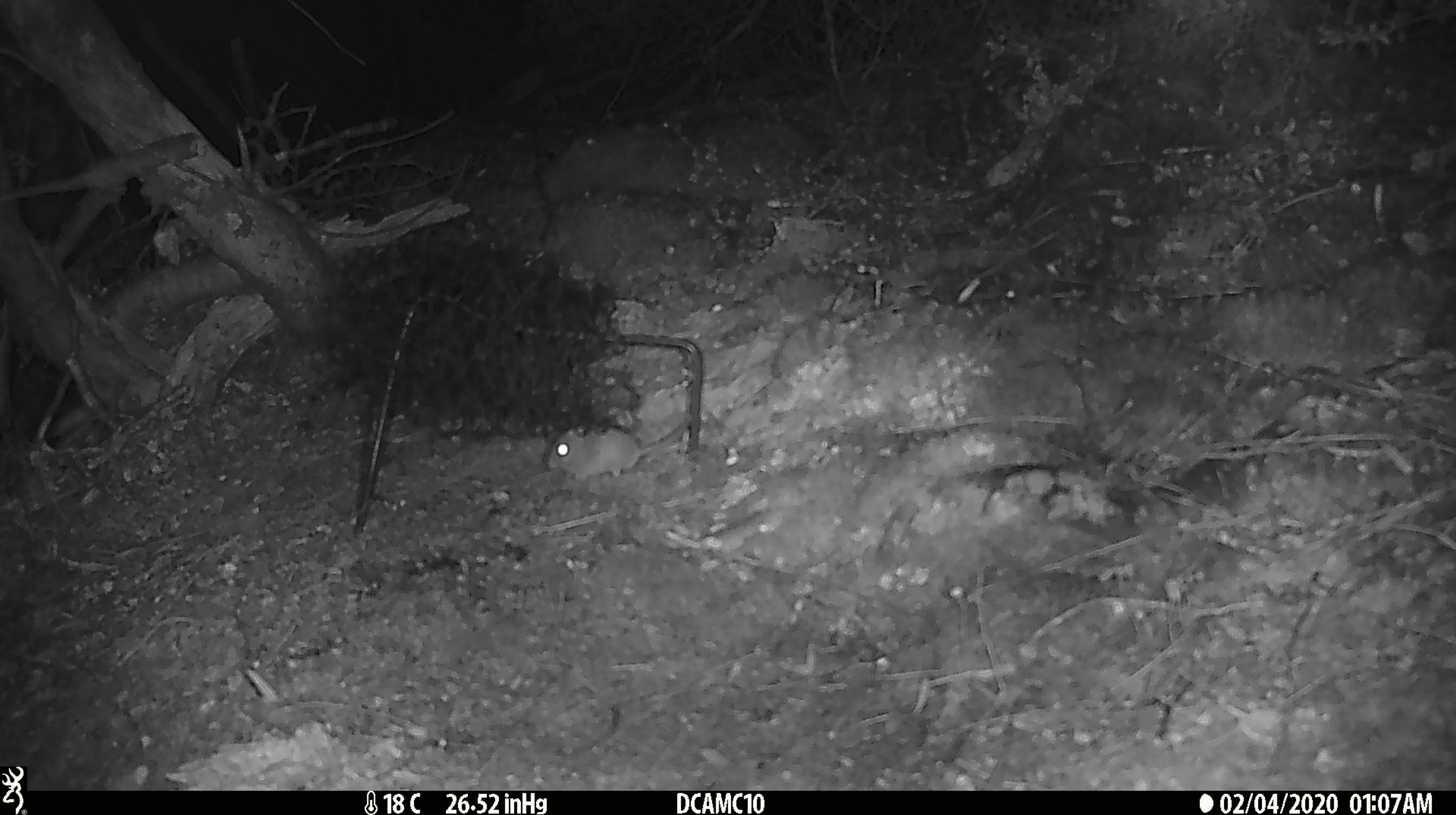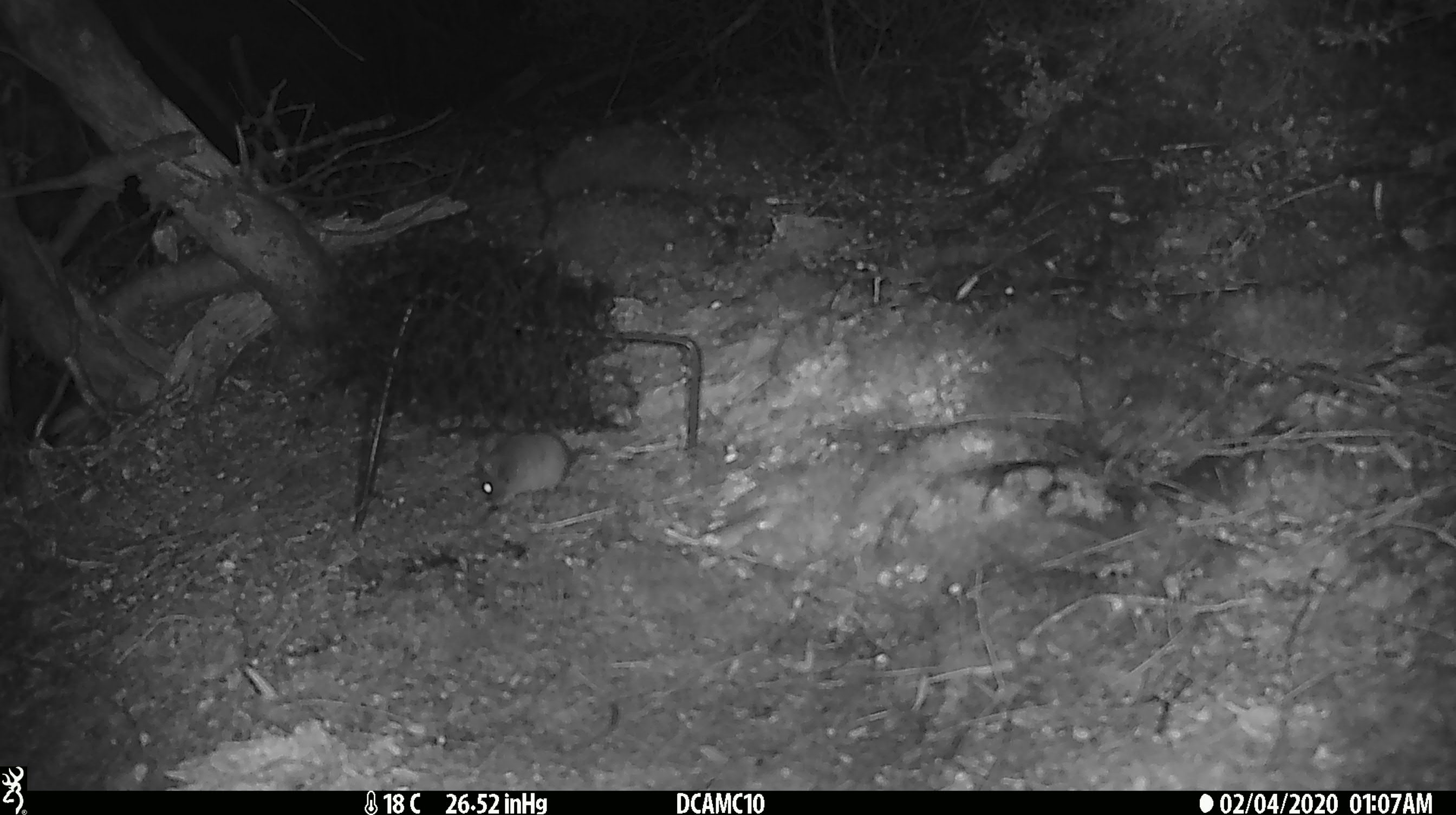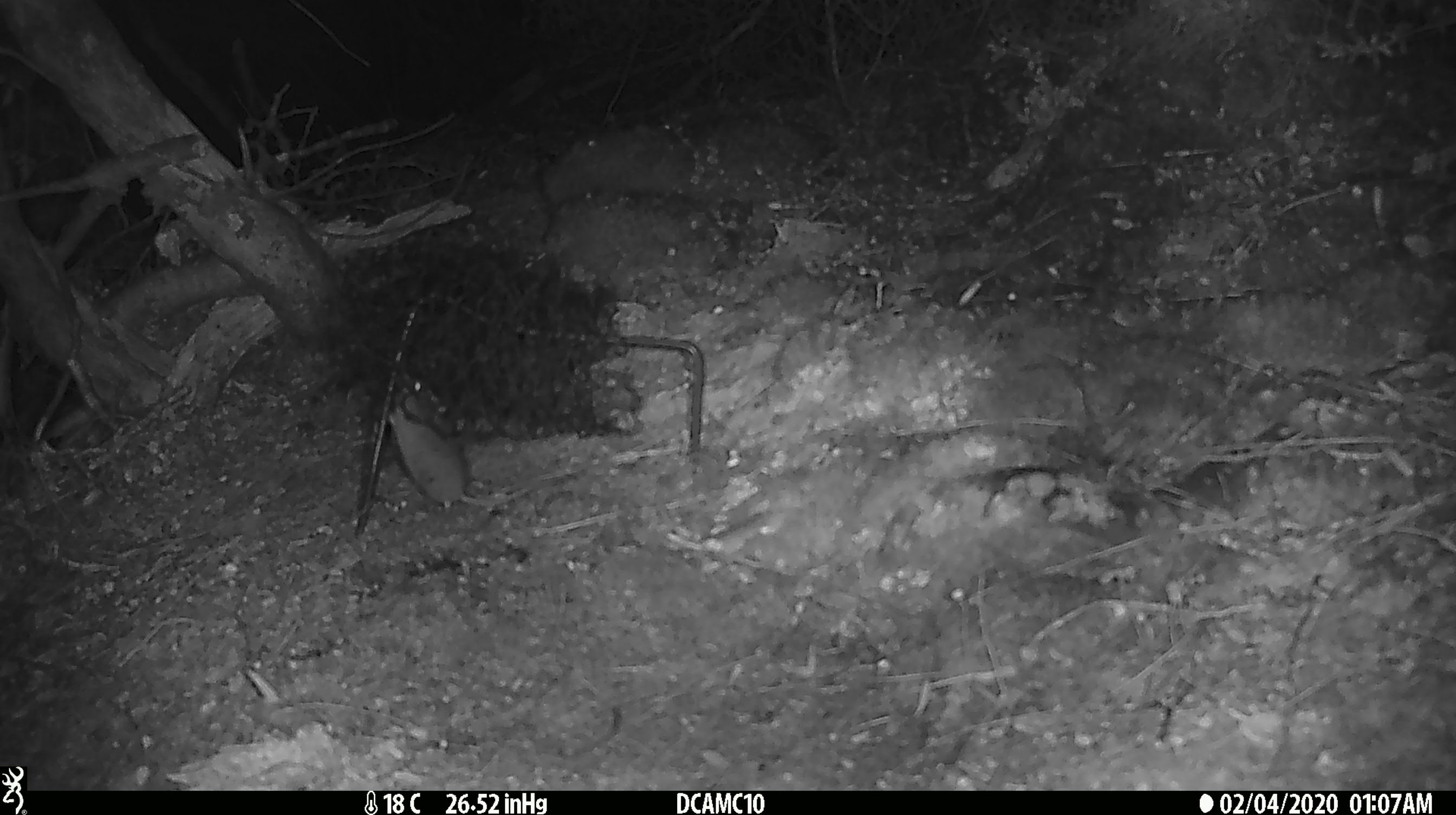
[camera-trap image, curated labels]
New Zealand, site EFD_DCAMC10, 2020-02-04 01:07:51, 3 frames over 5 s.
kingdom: Animalia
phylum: Chordata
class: Mammalia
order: Rodentia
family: Muridae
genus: Mus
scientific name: Mus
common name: mouse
Mouse (Mus).